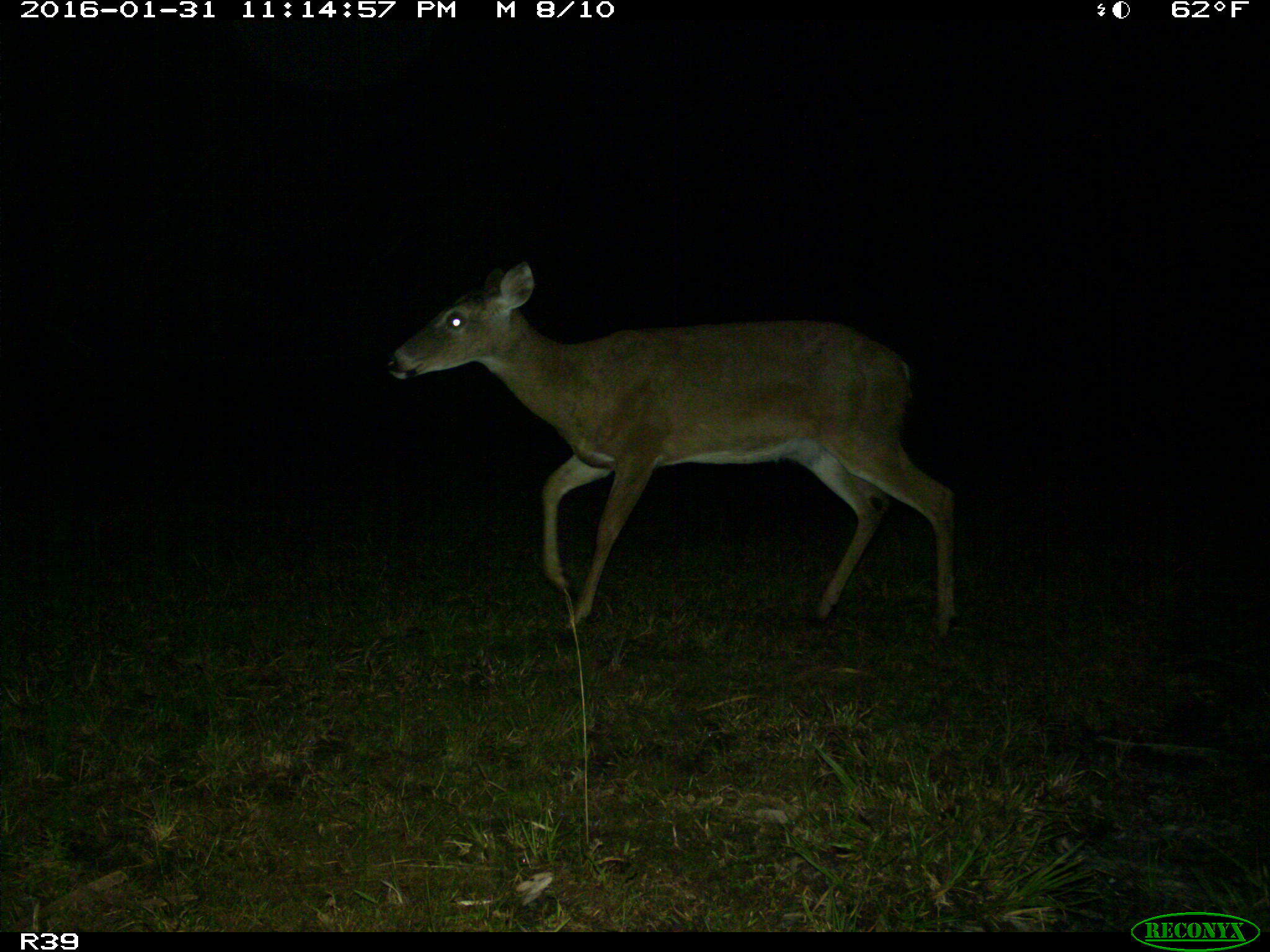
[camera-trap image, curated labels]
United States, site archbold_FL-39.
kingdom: Animalia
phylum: Chordata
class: Mammalia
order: Artiodactyla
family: Cervidae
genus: Odocoileus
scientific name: Odocoileus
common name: deer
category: unidentified deer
Unidentified deer (deer) (Odocoileus).